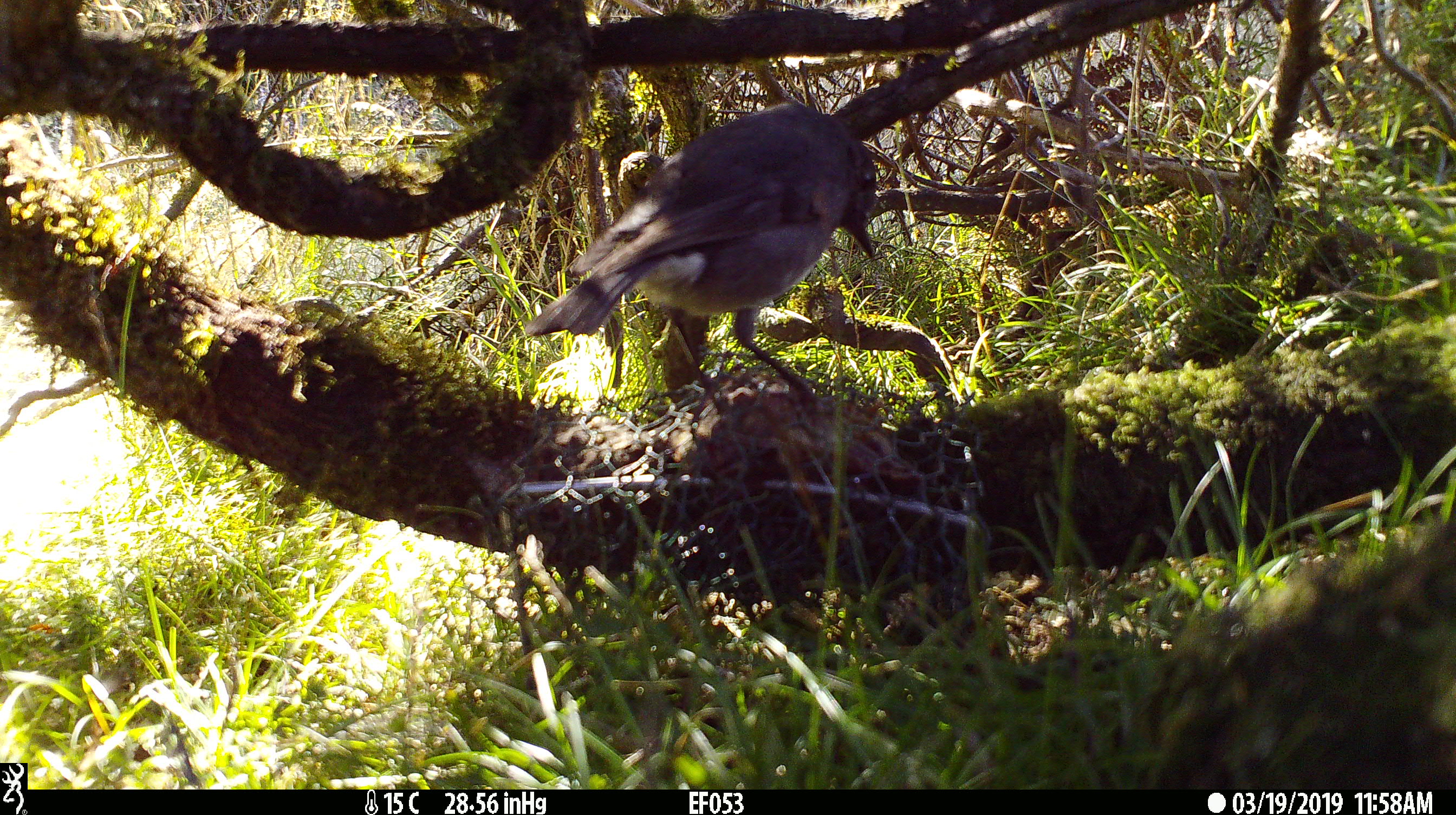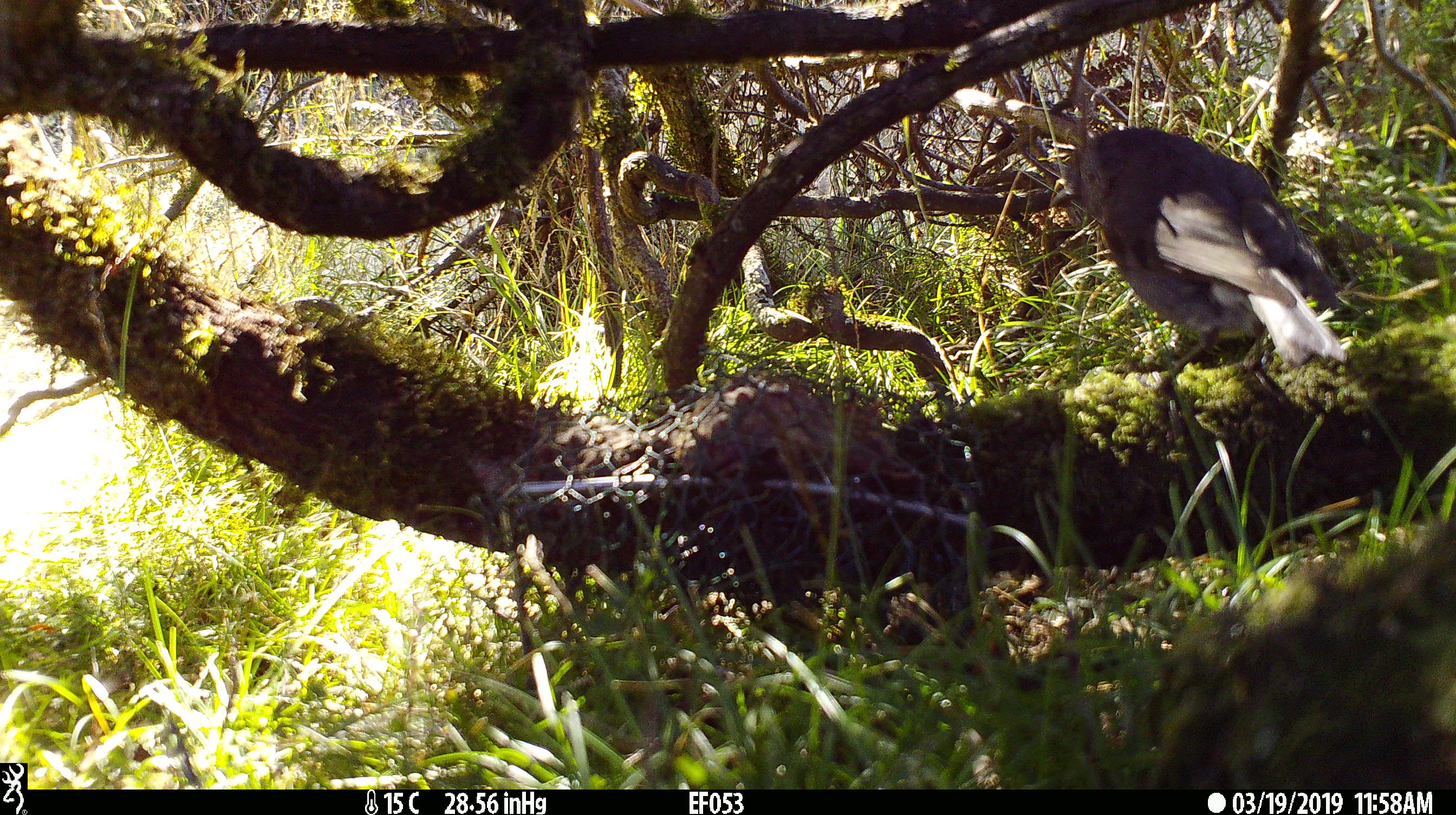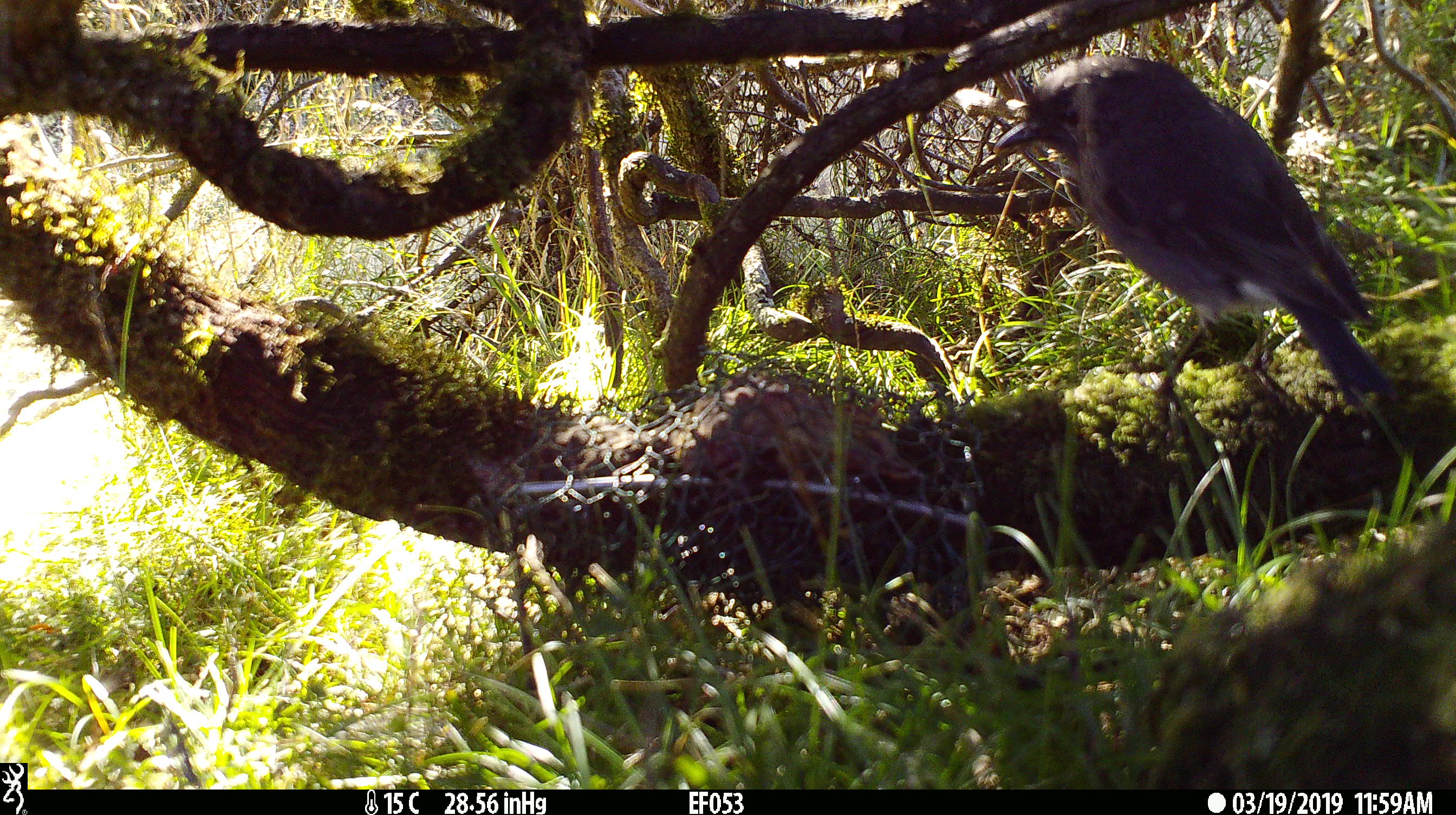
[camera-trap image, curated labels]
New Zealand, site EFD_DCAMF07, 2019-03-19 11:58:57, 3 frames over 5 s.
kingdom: Animalia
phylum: Chordata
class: Aves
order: Passeriformes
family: Petroicidae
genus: Petroica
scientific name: Petroica australis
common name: new zealand robin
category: robin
Robin (new zealand robin) (Petroica australis).